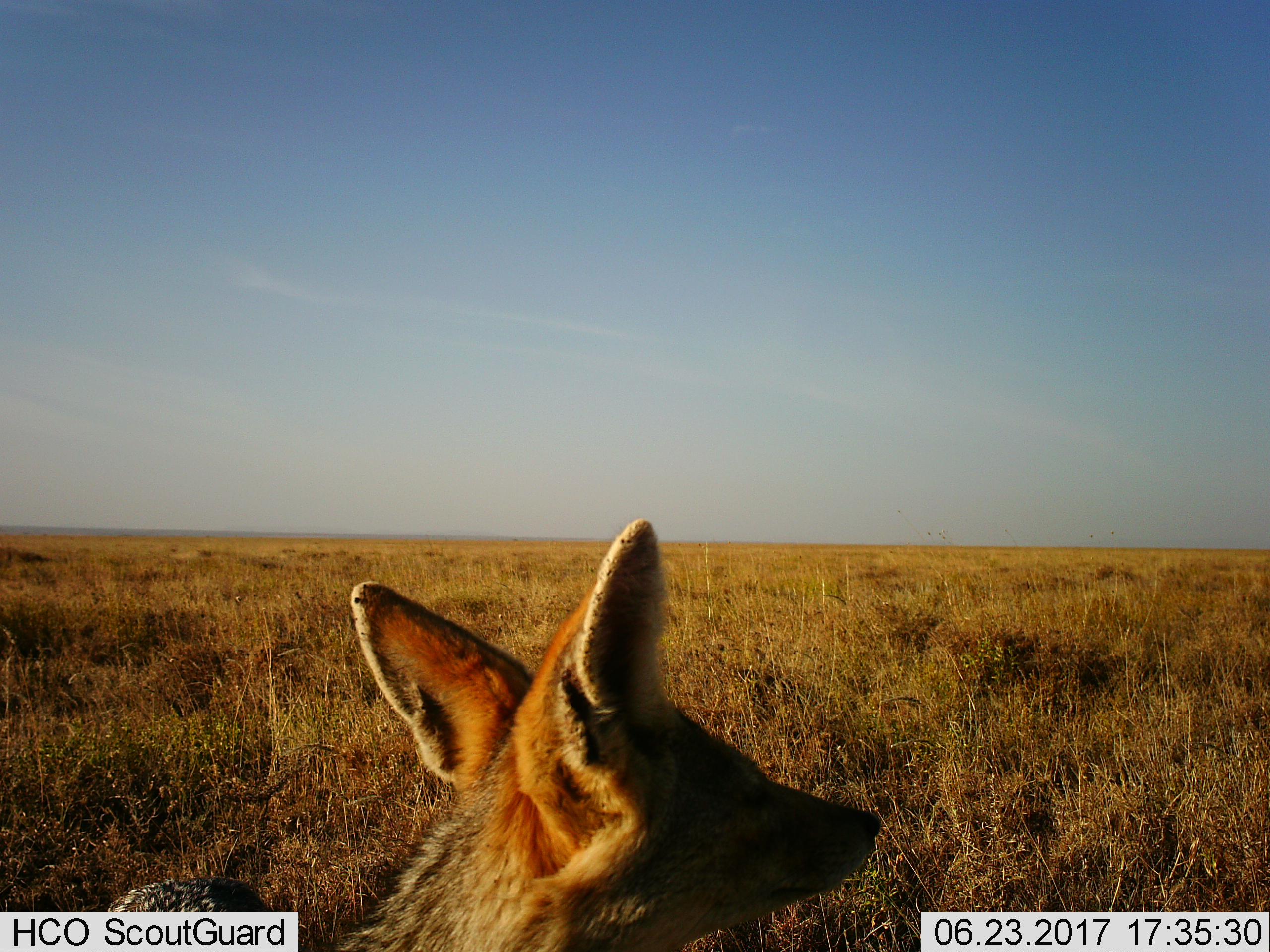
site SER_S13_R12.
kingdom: Animalia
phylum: Chordata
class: Mammalia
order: Carnivora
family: Canidae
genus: Lupulella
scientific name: Lupulella mesomelas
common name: black-backed jackal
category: jackalblackbacked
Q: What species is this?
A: Jackalblackbacked (black-backed jackal) (Lupulella mesomelas).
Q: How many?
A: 1.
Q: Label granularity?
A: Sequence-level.